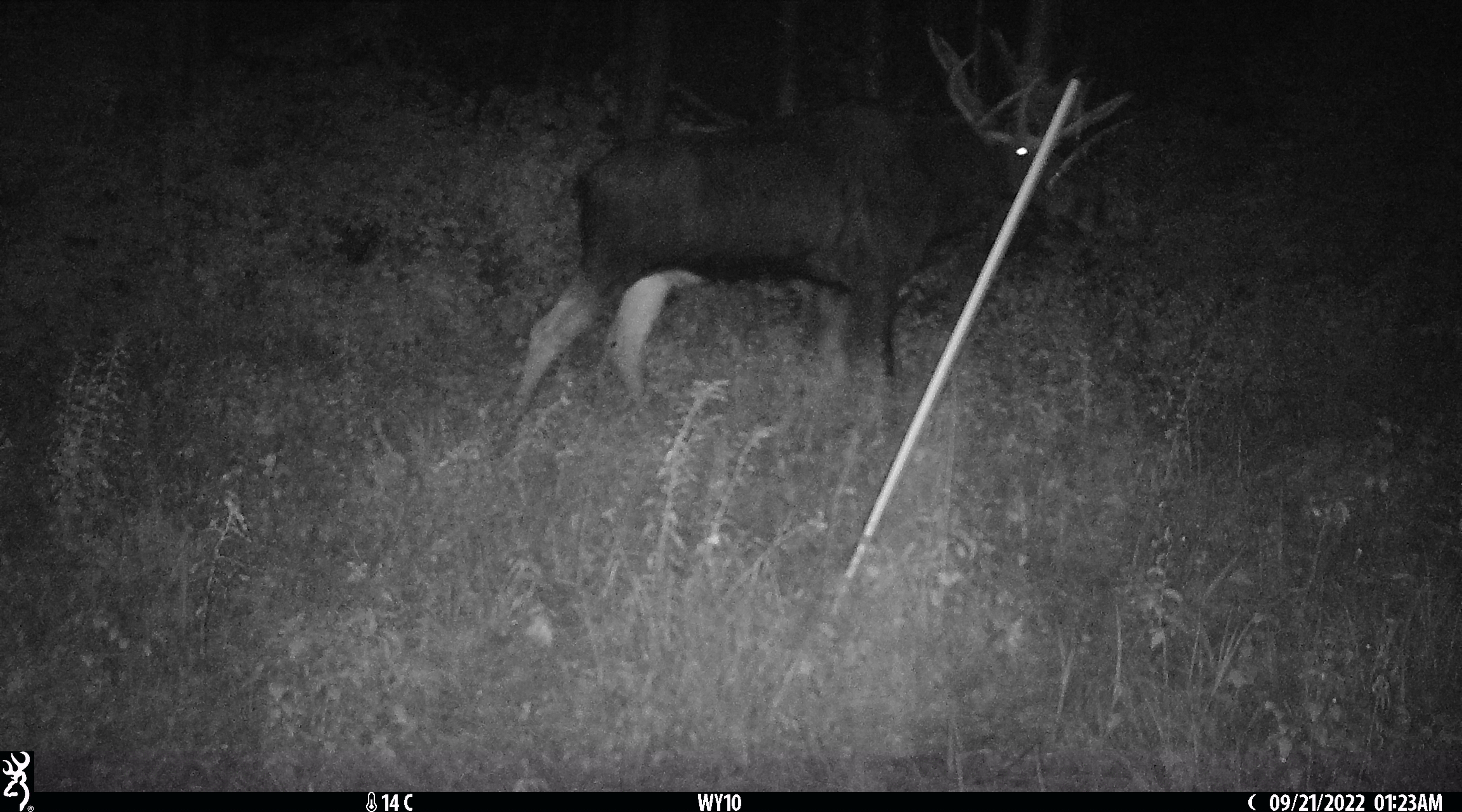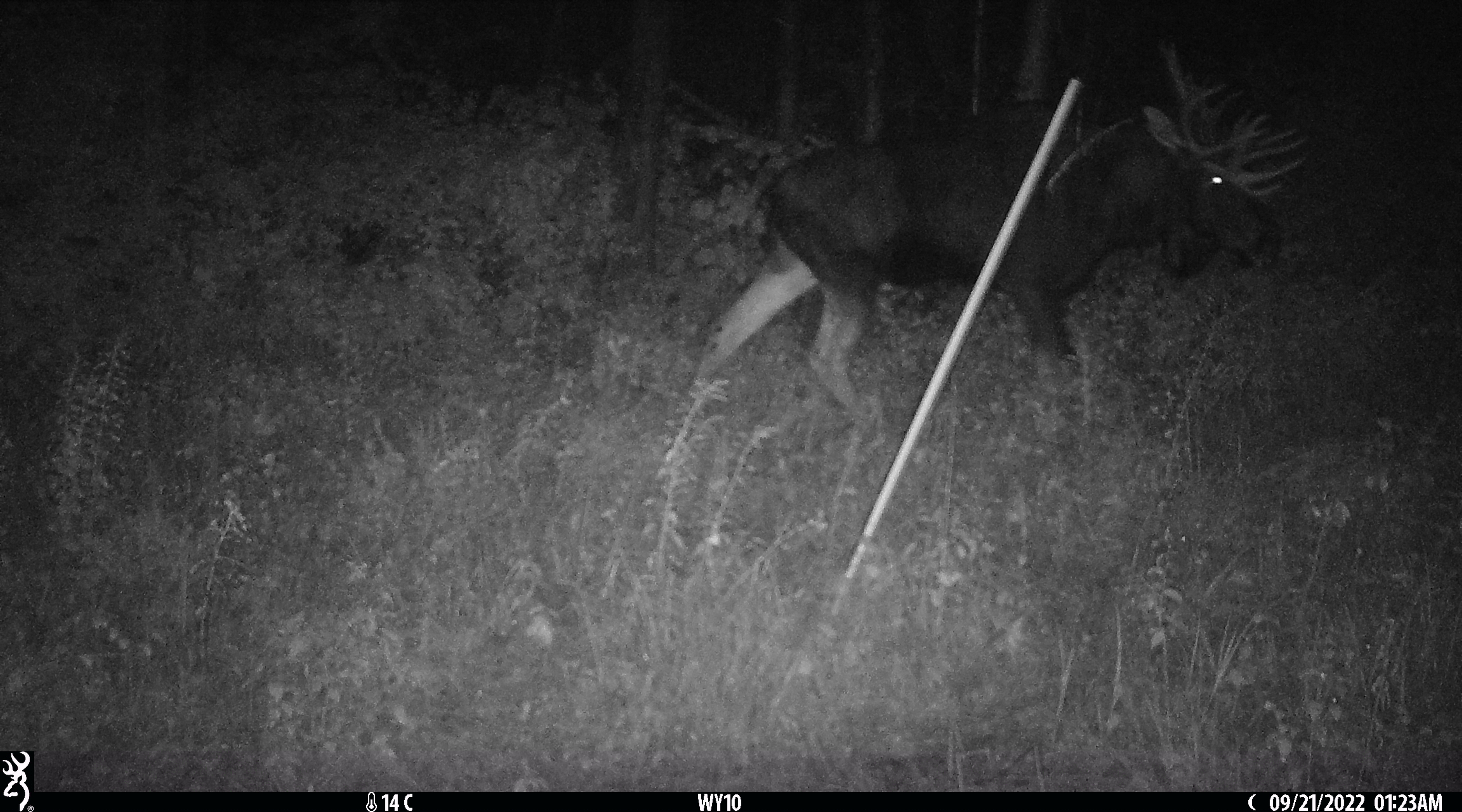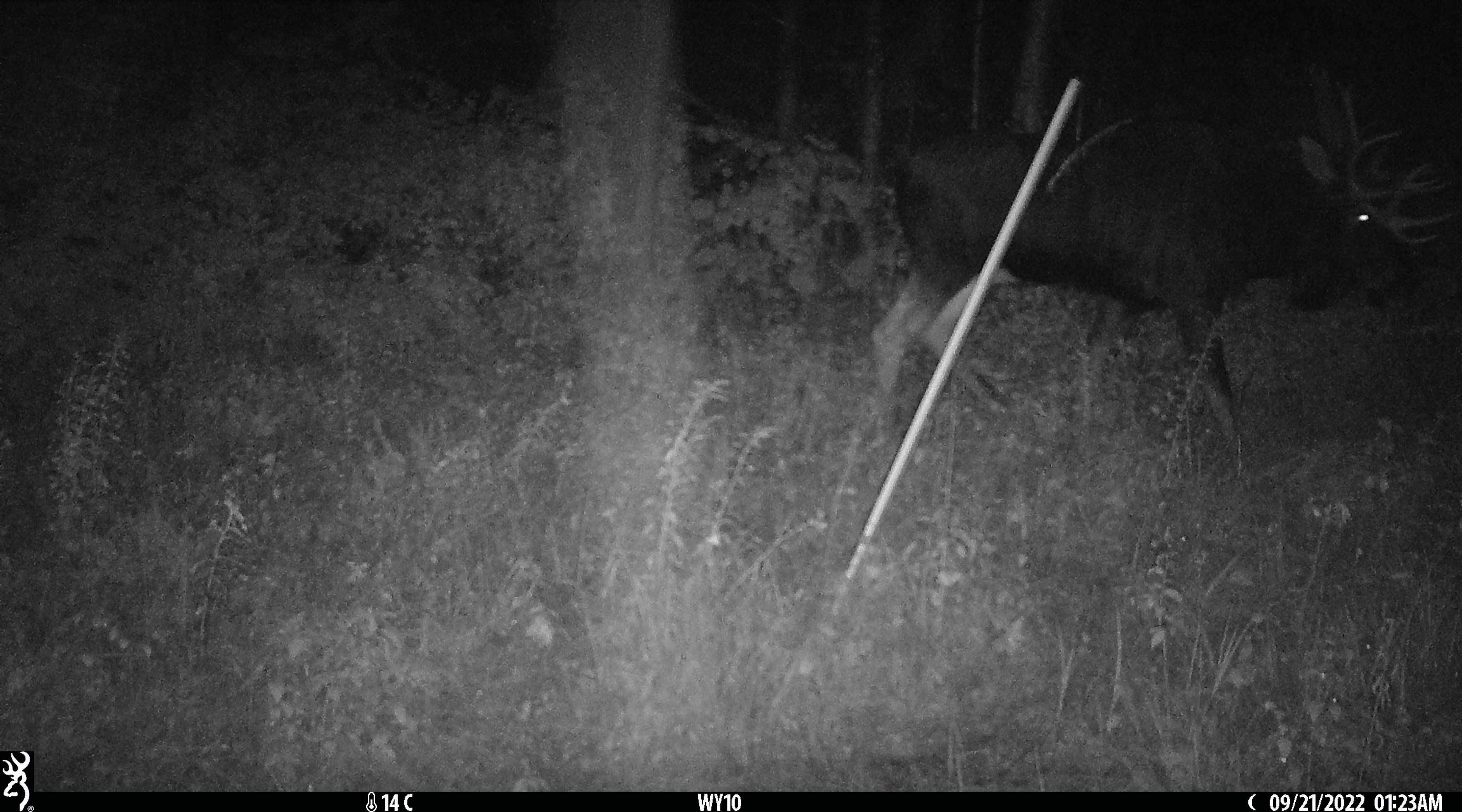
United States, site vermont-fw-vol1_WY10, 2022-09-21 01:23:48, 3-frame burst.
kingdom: Animalia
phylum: Chordata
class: Mammalia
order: Artiodactyla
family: Cervidae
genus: Alces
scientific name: Alces alces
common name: moose